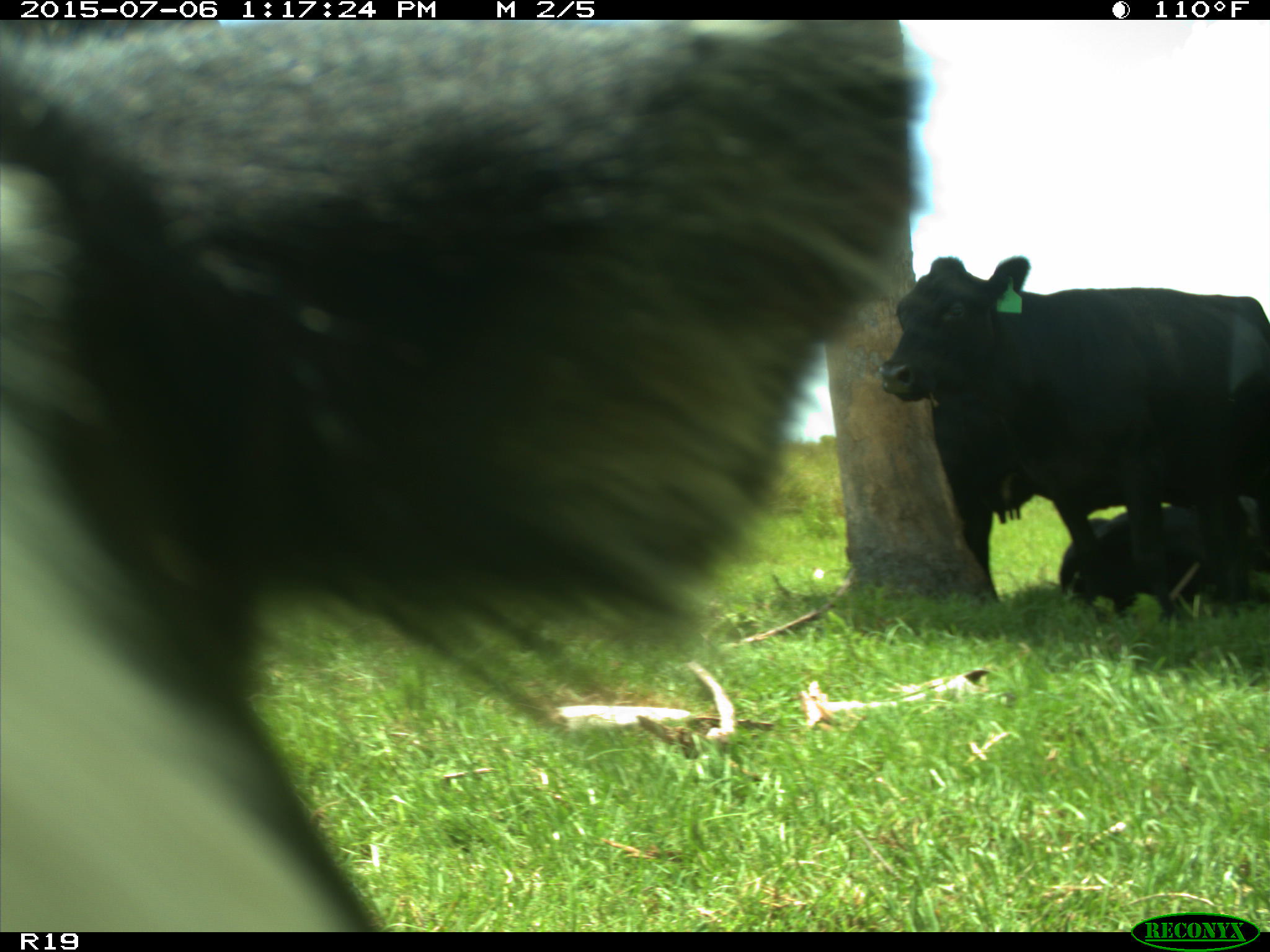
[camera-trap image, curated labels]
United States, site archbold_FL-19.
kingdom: Animalia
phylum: Chordata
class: Mammalia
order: Artiodactyla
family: Bovidae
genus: Bos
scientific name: Bos taurus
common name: domestic cow